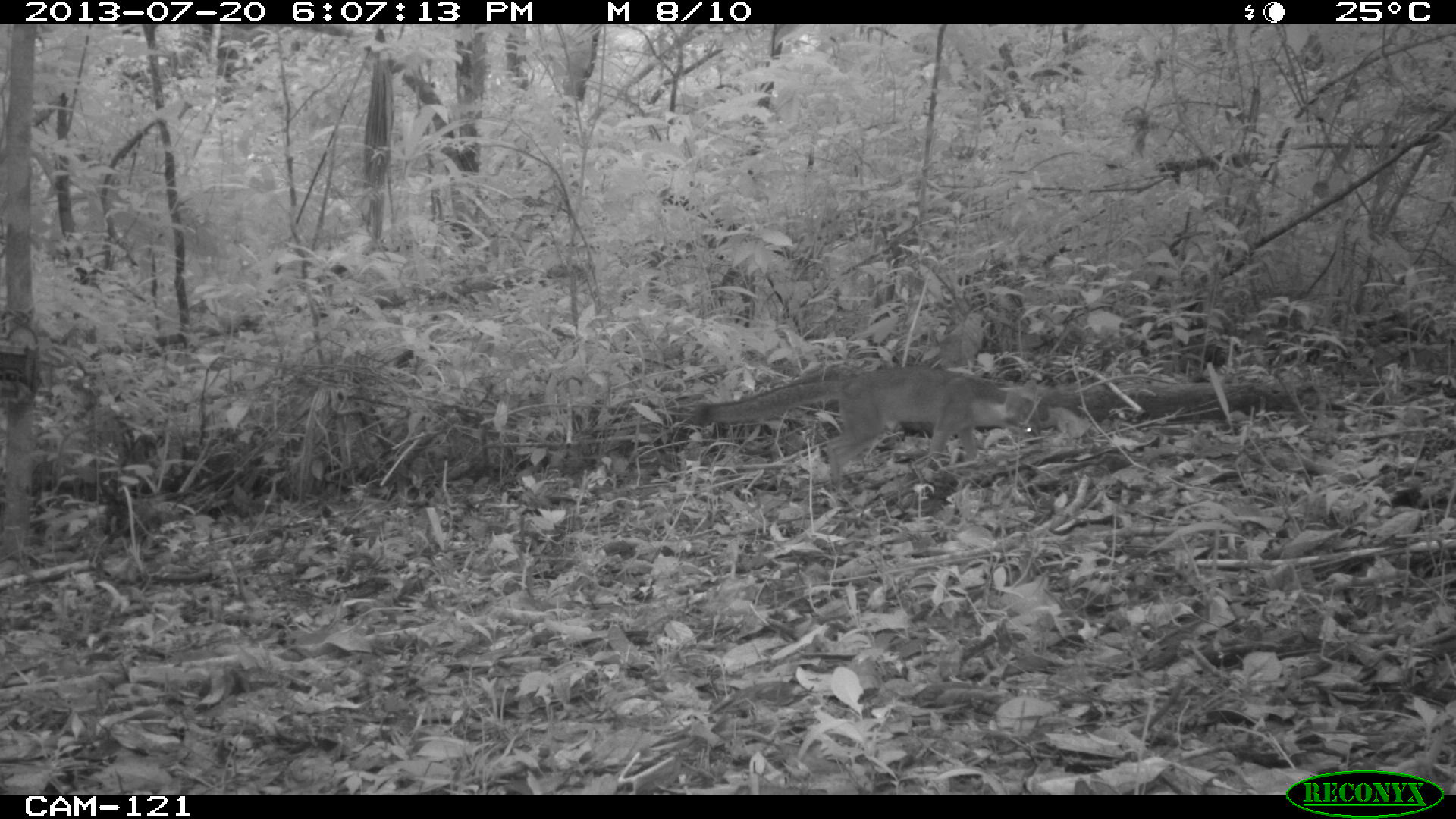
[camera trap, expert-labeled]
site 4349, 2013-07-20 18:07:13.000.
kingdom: Animalia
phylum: Chordata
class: Mammalia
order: Carnivora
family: Canidae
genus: Urocyon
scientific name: Urocyon cinereoargenteus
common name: gray fox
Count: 1.